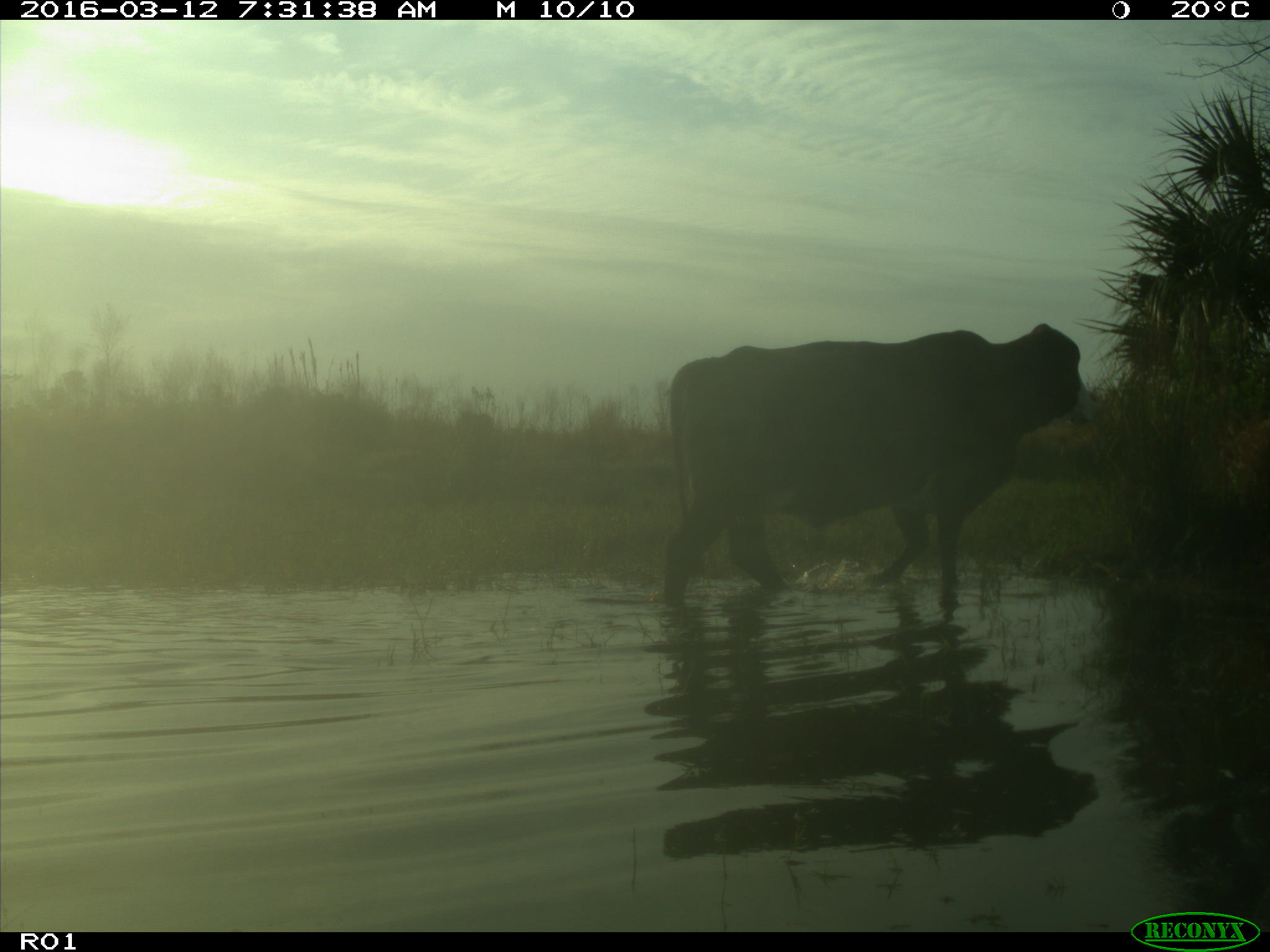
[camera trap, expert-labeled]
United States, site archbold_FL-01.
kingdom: Animalia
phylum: Chordata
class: Mammalia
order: Artiodactyla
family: Bovidae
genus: Bos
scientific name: Bos taurus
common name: domestic cow